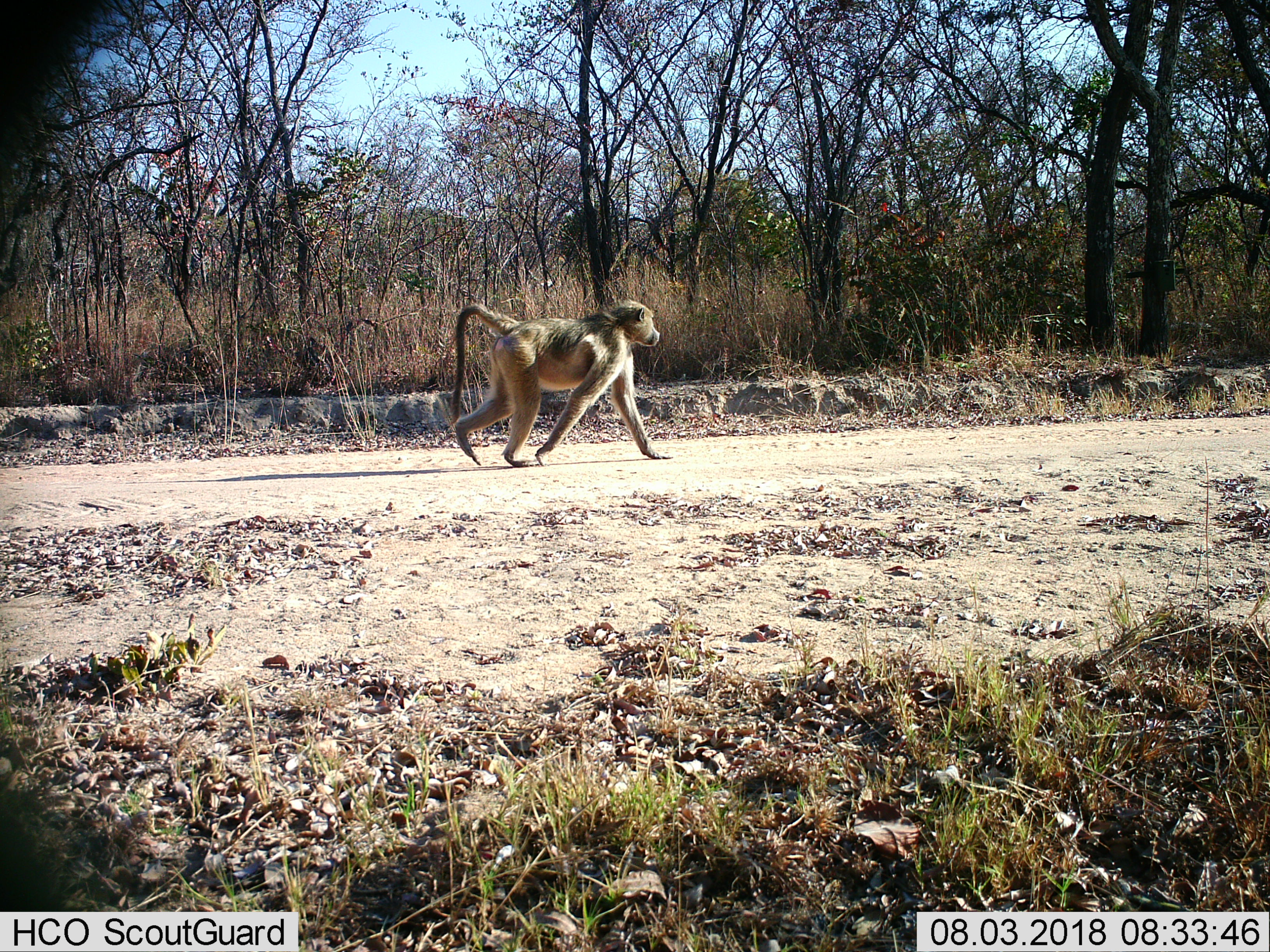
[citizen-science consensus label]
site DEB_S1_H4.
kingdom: Animalia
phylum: Chordata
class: Mammalia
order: Primates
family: Cercopithecidae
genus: Papio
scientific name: Papio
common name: baboon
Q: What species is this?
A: Baboon (Papio).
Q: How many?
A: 1.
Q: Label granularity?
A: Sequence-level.